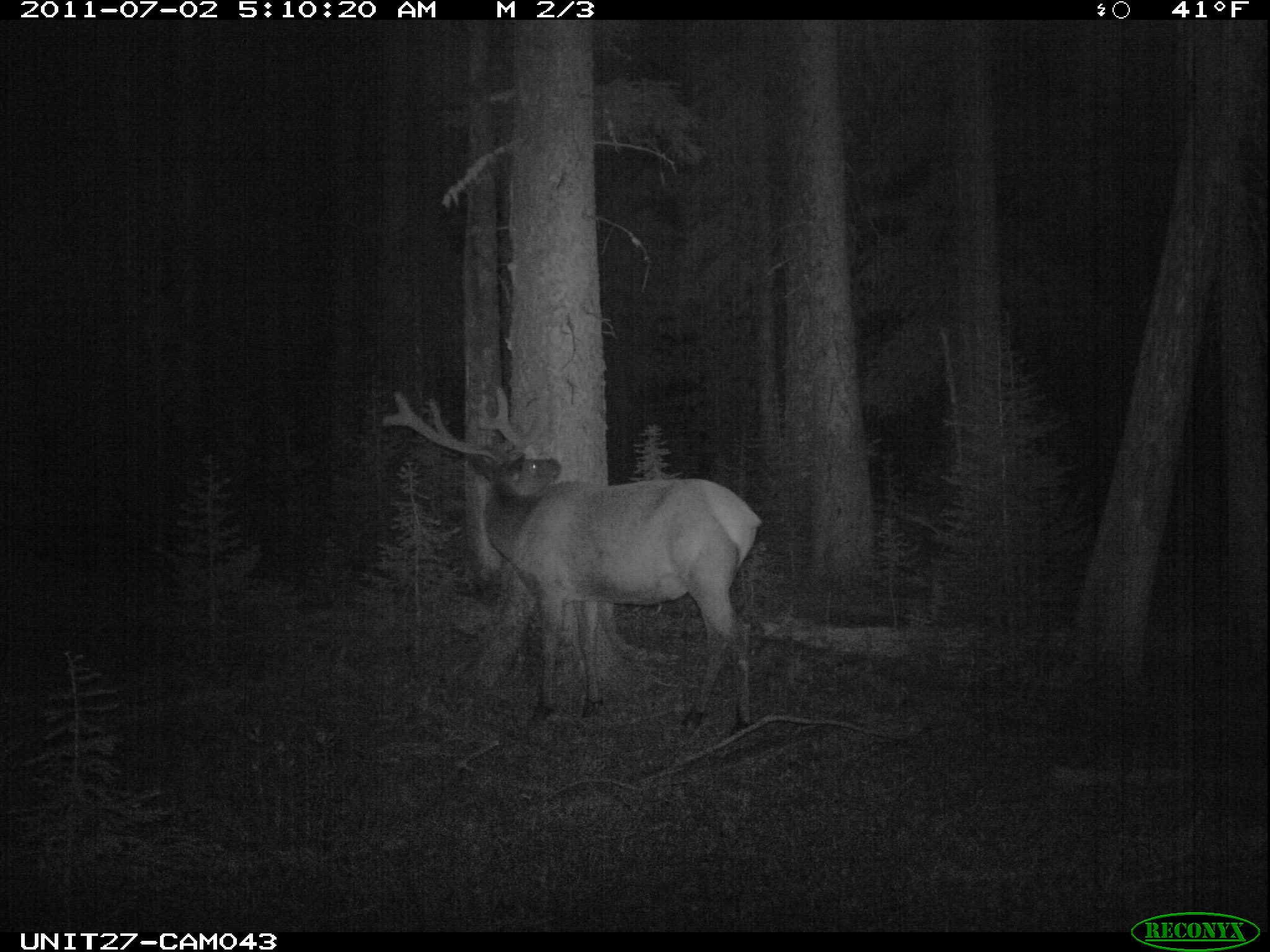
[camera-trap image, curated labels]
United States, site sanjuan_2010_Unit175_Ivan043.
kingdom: Animalia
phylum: Chordata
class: Mammalia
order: Artiodactyla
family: Cervidae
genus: Cervus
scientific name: Cervus elaphus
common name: red deer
Cervus elaphus (red deer).